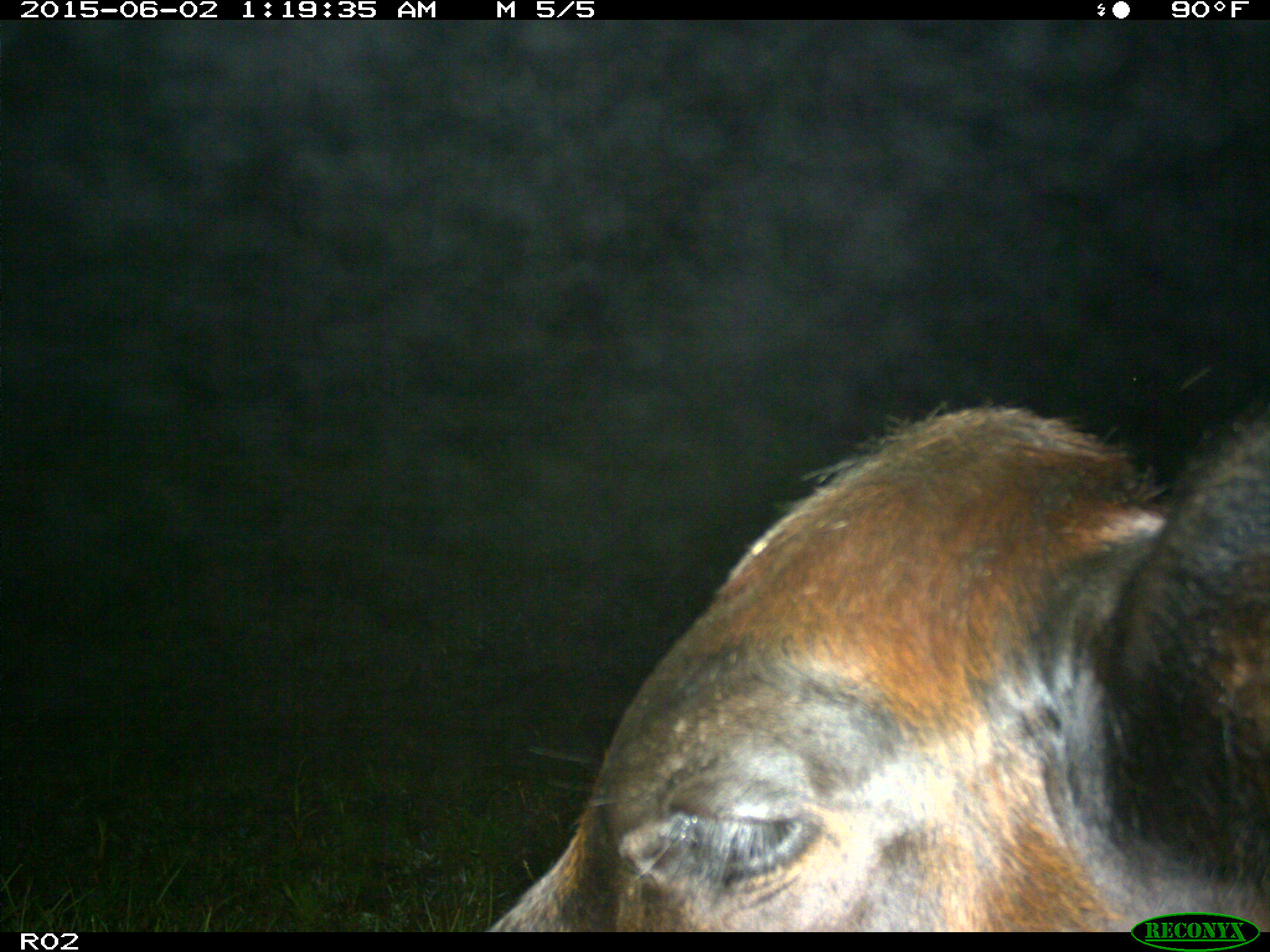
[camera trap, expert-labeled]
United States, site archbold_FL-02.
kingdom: Animalia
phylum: Chordata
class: Mammalia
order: Artiodactyla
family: Bovidae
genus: Bos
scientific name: Bos taurus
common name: domestic cow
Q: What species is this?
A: Bos taurus (domestic cow).